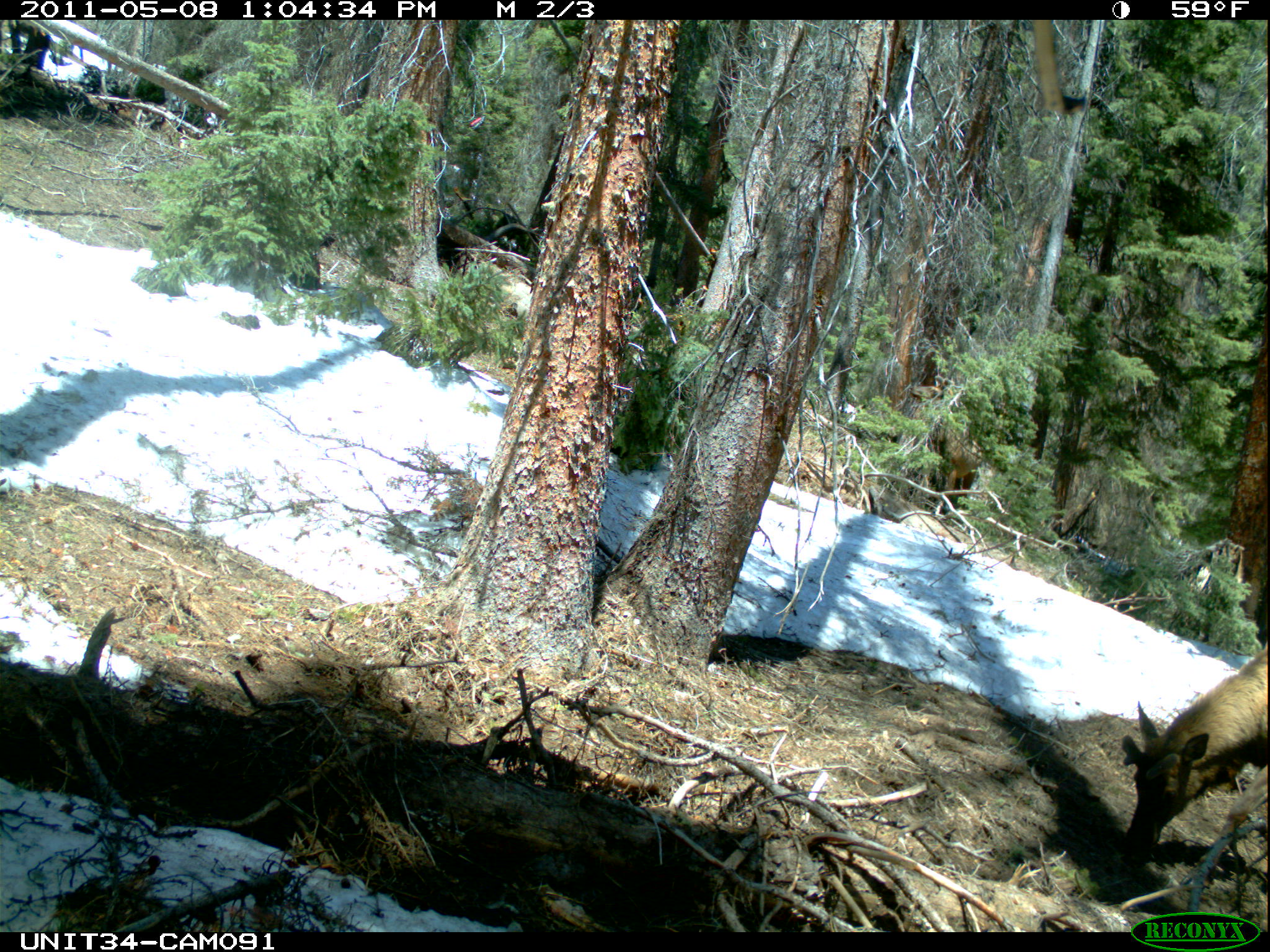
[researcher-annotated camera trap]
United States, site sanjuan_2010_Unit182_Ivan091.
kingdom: Animalia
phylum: Chordata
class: Mammalia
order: Artiodactyla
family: Cervidae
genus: Cervus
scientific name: Cervus elaphus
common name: red deer